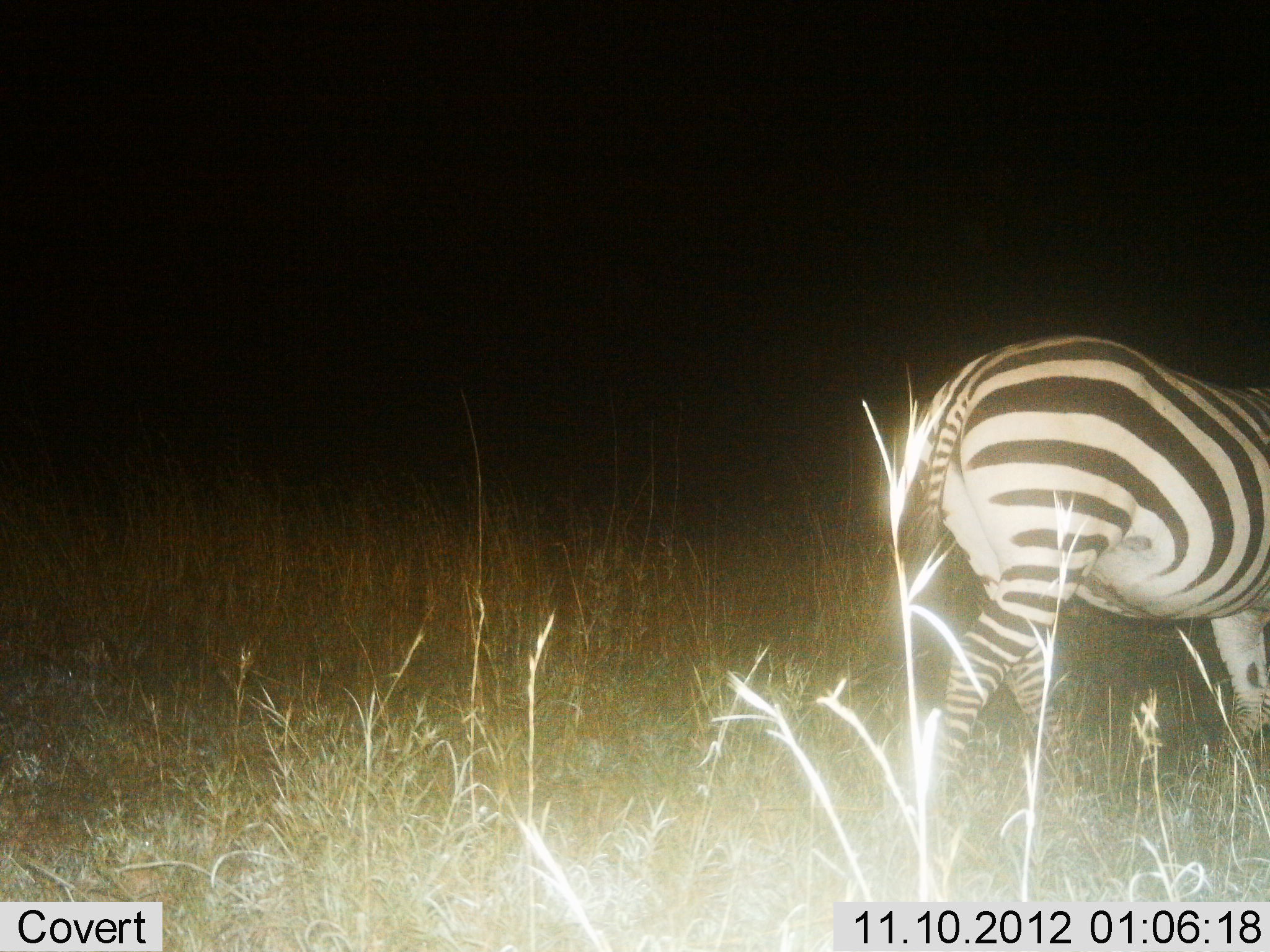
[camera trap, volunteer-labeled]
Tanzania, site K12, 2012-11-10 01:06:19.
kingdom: Animalia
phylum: Chordata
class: Mammalia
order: Perissodactyla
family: Equidae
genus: Equus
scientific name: Equus quagga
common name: plains zebra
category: zebra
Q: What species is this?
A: Zebra (plains zebra) (Equus quagga).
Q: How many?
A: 1.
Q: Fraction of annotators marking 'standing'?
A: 0%.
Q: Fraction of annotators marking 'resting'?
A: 0%.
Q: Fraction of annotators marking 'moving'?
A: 100%.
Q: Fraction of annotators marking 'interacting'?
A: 0%.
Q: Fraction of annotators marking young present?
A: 0%.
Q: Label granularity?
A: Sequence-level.